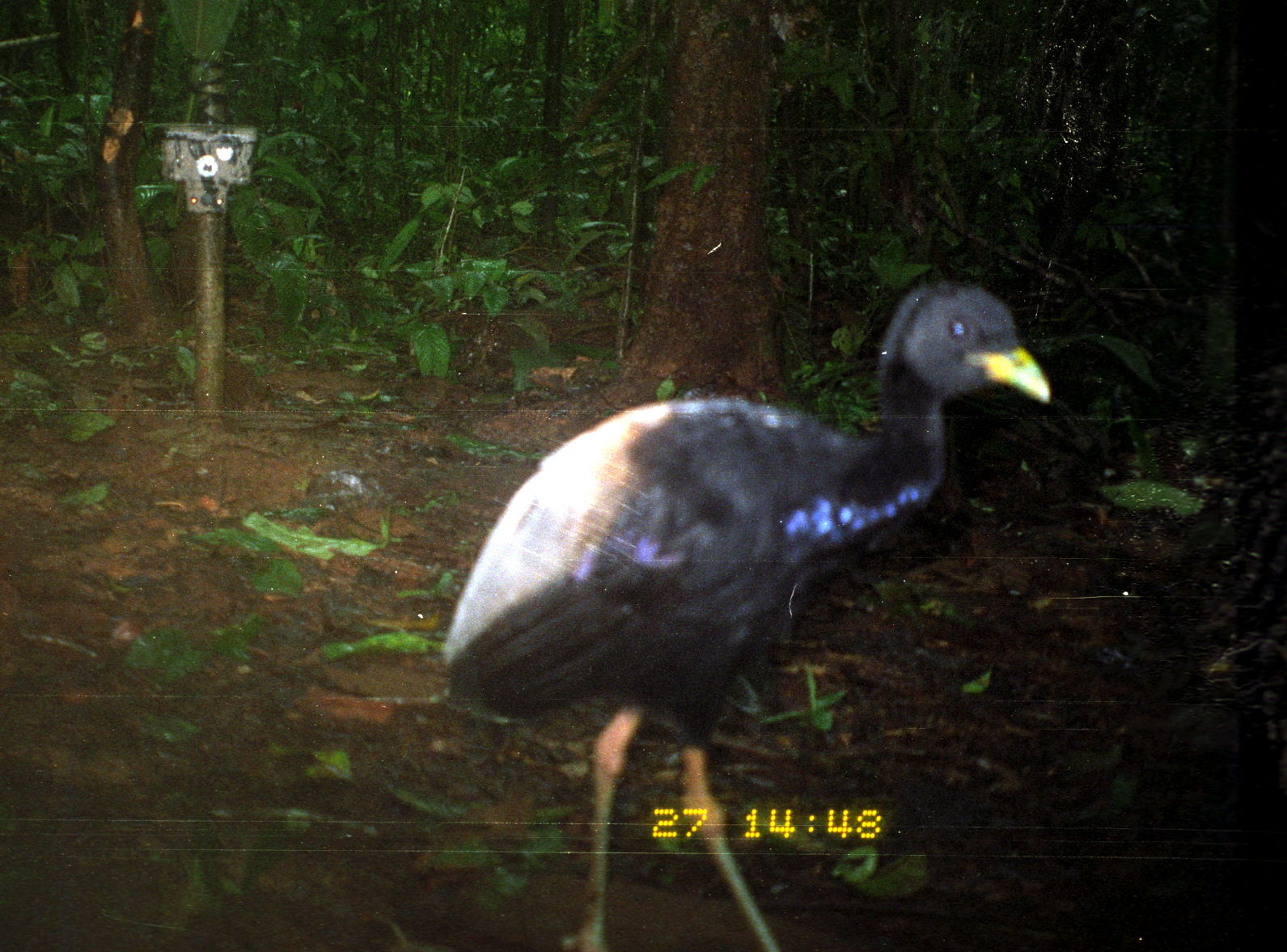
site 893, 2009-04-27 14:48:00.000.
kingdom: Animalia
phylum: Chordata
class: Aves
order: Gruiformes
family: Psophiidae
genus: Psophia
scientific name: Psophia crepitans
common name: gray-winged trumpeter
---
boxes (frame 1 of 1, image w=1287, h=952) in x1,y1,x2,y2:
psophia crepitans: 444,278,1052,949